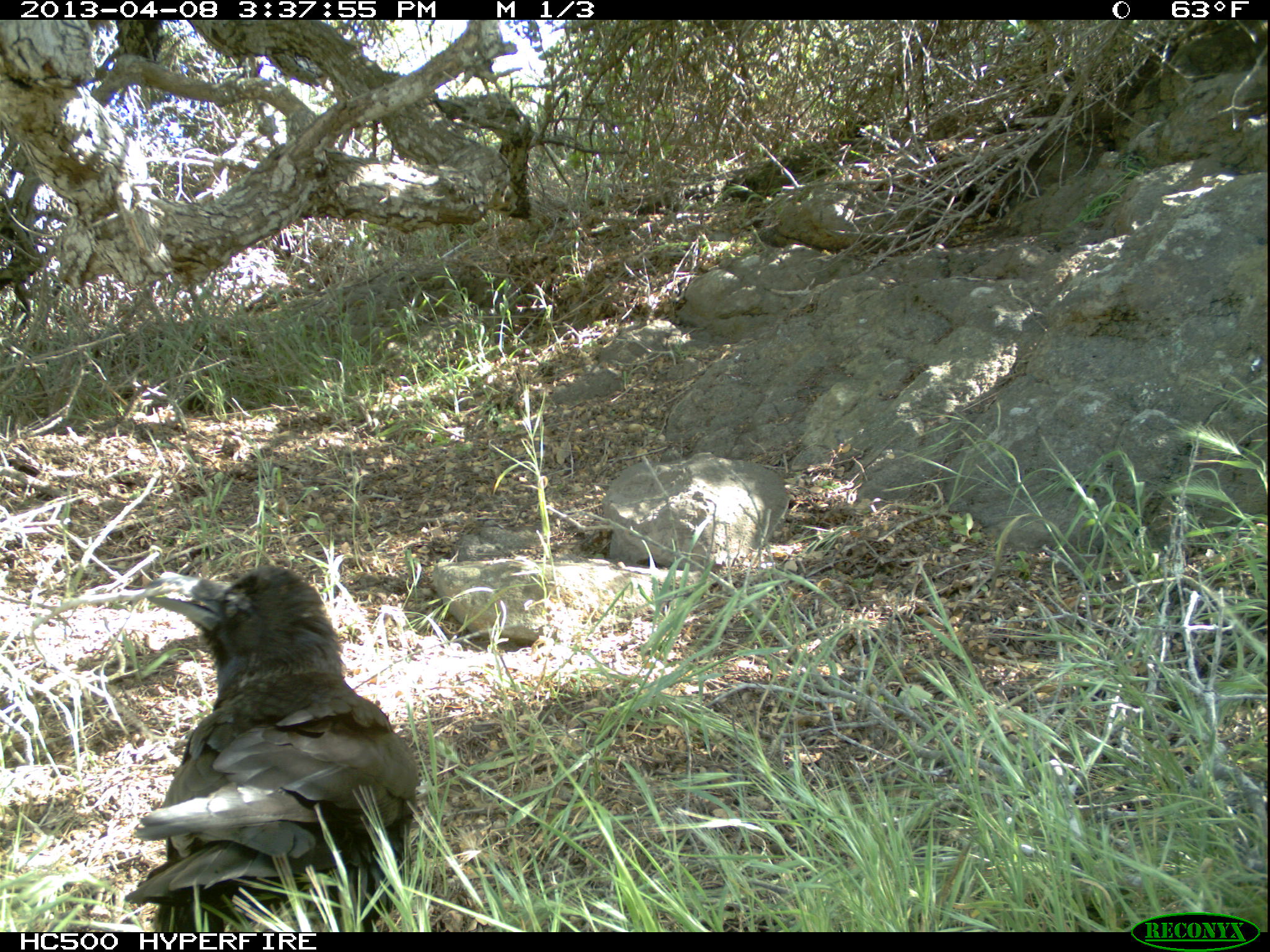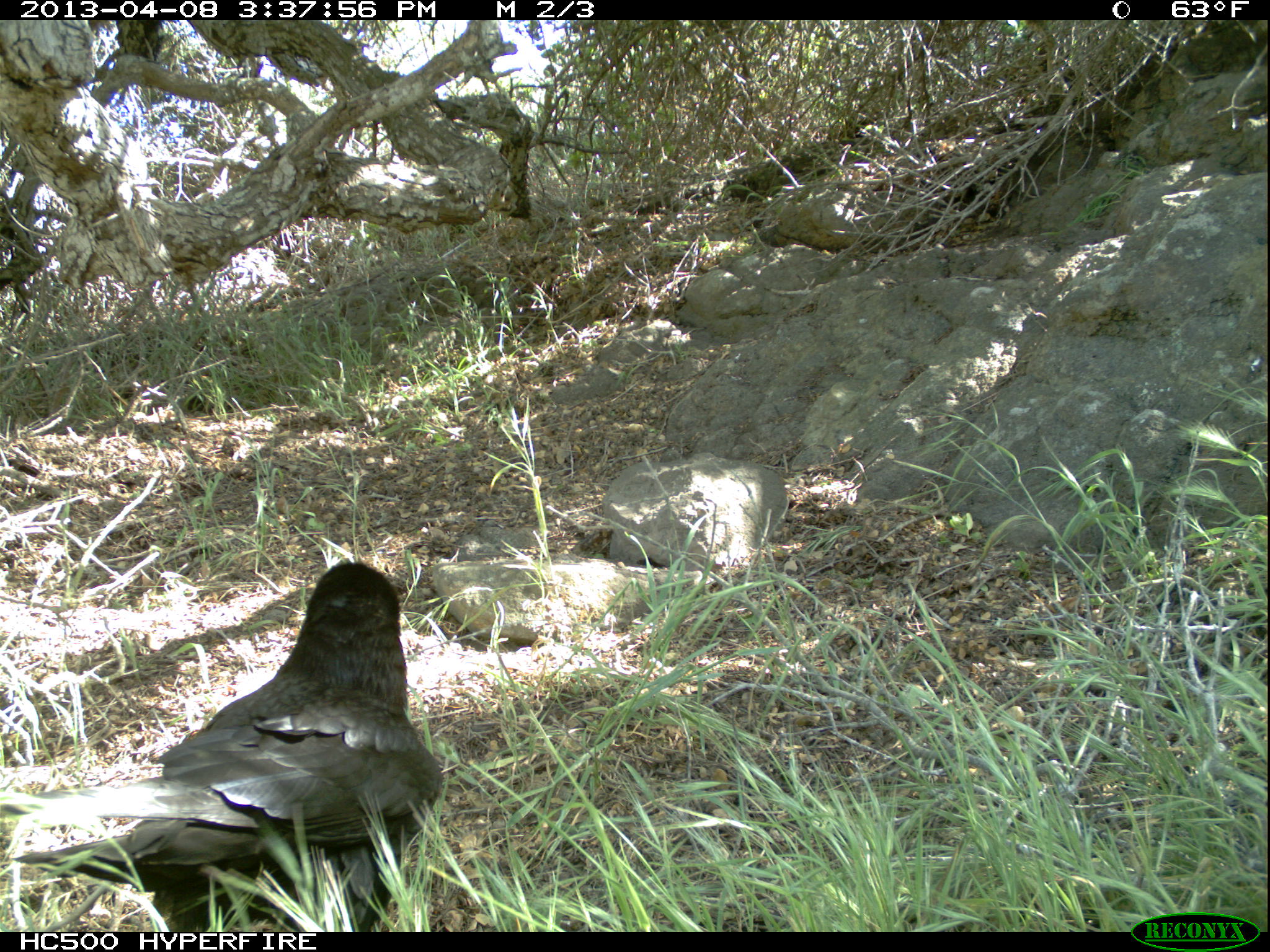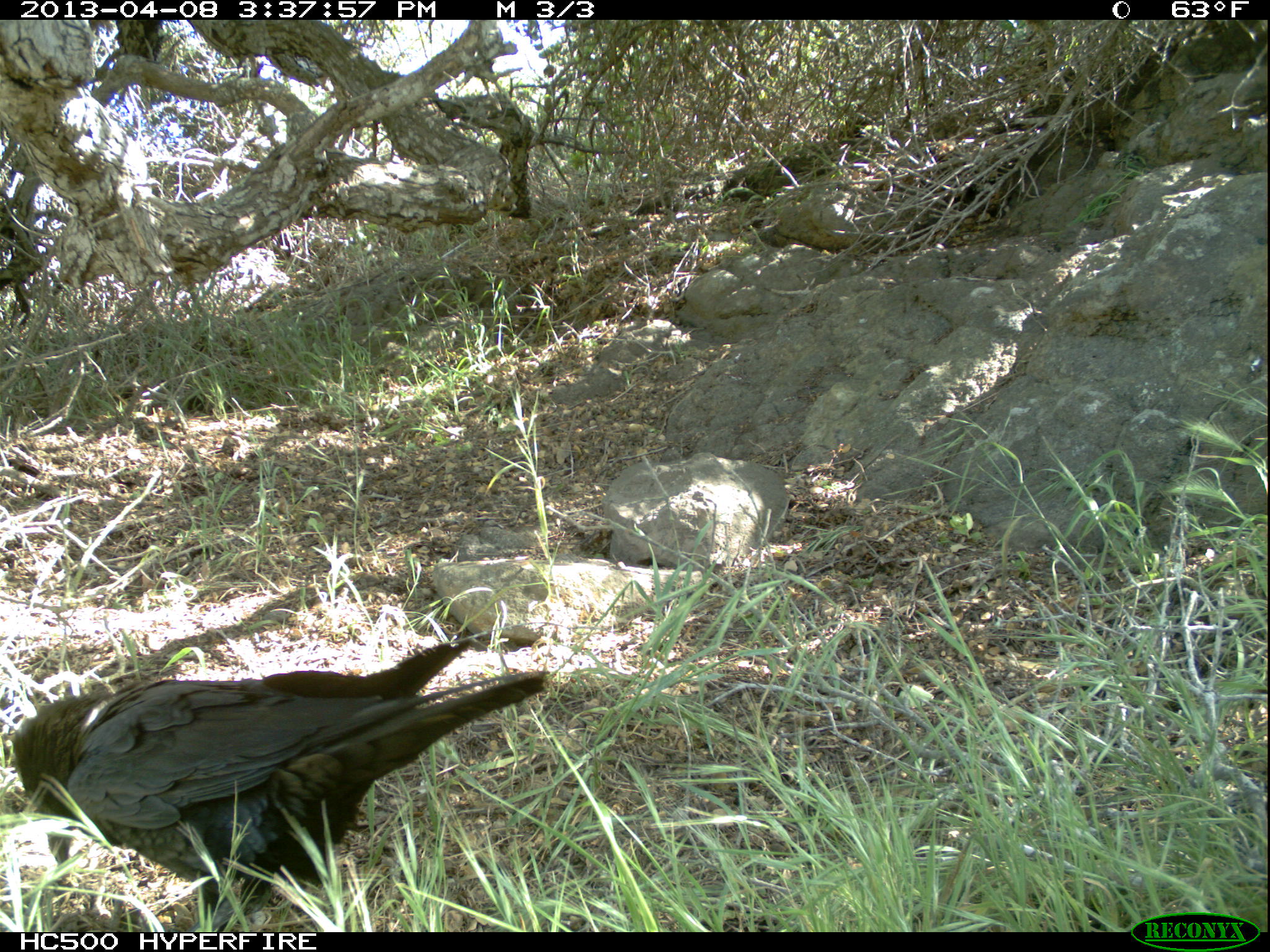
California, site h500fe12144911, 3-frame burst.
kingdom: Animalia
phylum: Chordata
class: Aves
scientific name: Aves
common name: bird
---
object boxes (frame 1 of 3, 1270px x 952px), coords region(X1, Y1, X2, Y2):
bird: region(123, 562, 419, 930)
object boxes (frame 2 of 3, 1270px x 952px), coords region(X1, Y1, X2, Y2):
bird: region(0, 561, 442, 931)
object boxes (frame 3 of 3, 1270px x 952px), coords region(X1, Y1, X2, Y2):
bird: region(11, 640, 544, 932)